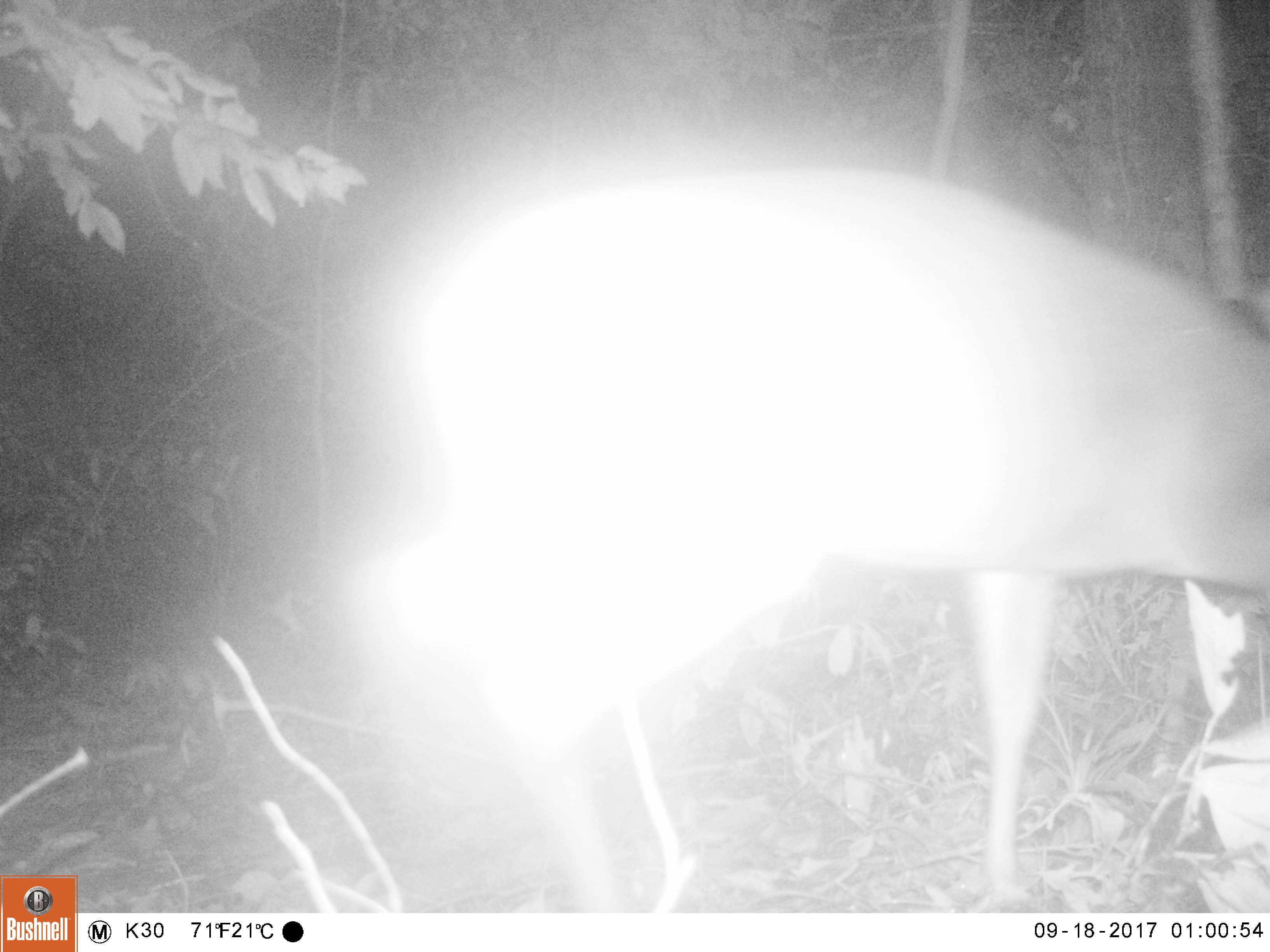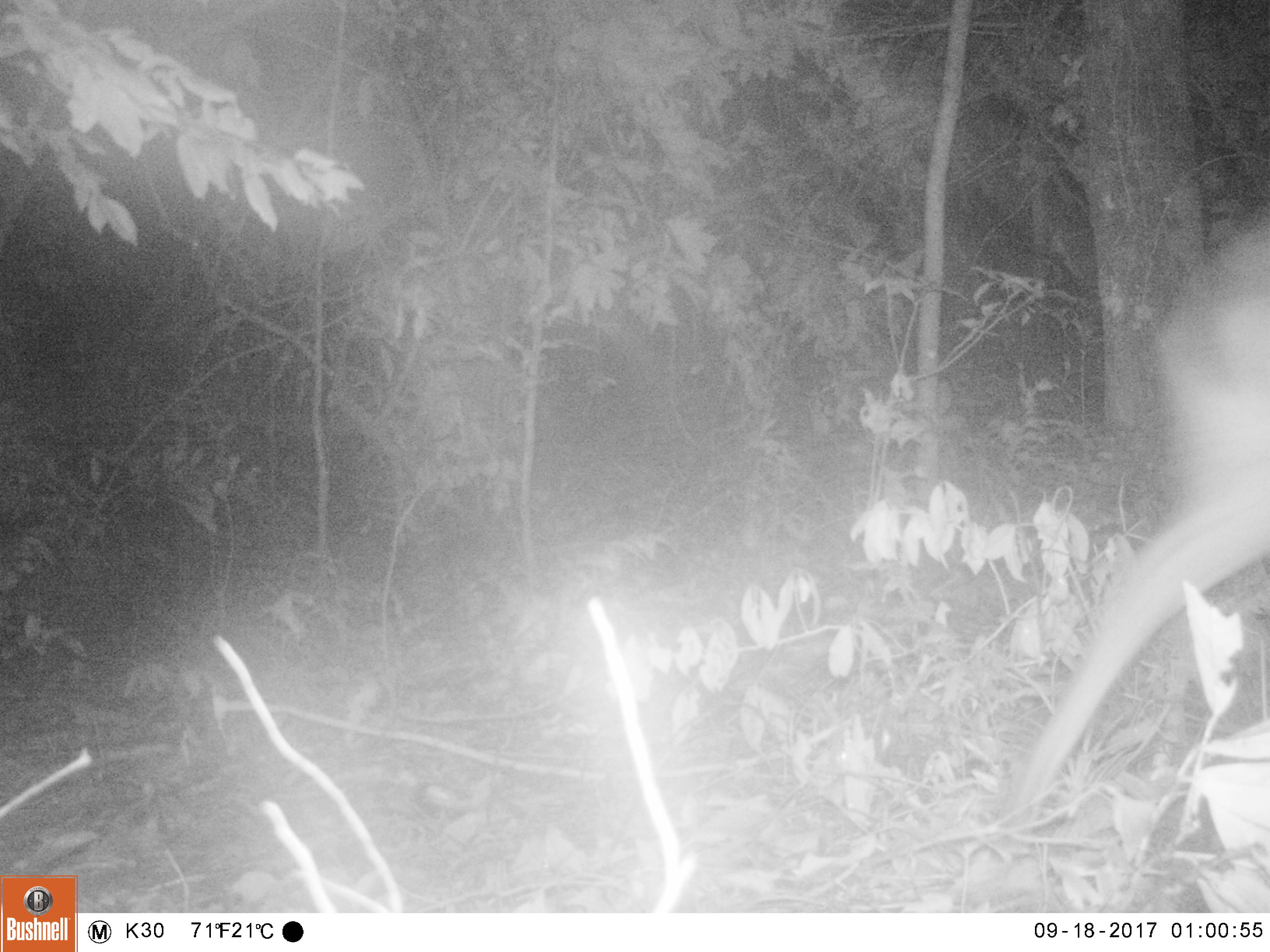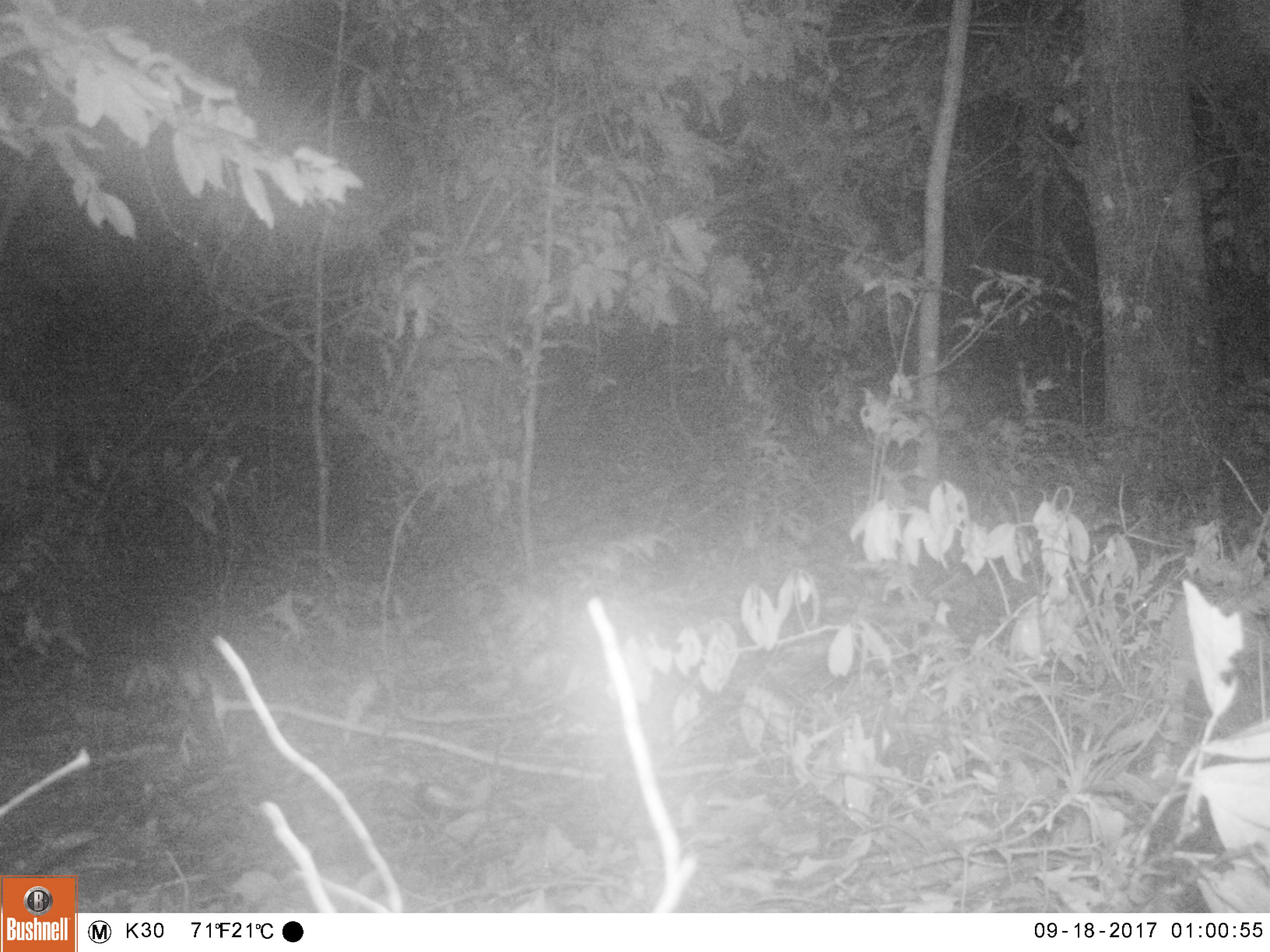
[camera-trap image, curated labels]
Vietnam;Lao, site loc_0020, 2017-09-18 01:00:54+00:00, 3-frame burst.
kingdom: Animalia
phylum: Chordata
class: Mammalia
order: Artiodactyla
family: Cervidae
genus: Muntiacus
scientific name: Muntiacus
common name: muntjacs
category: unidentified muntjac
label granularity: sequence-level